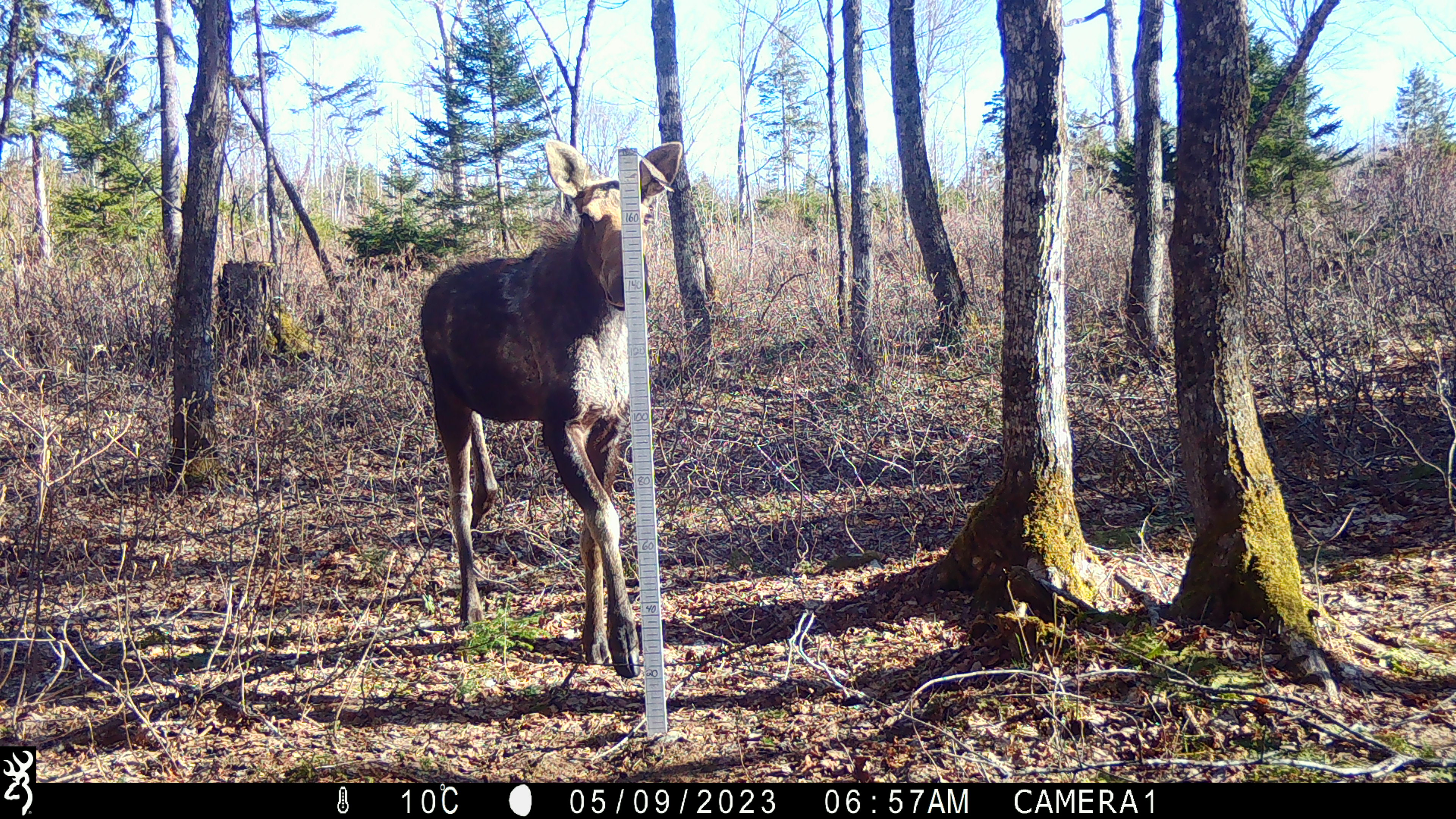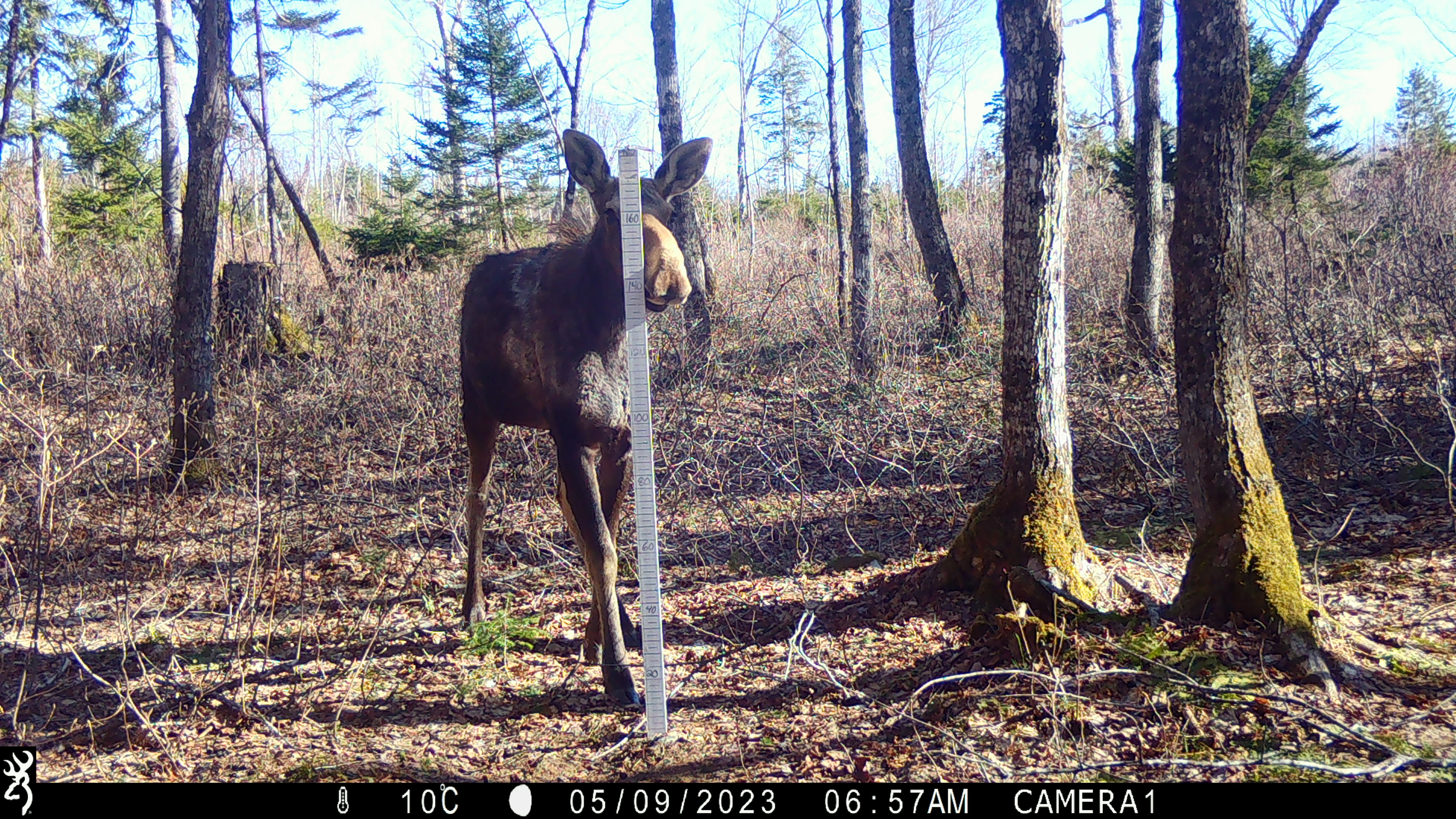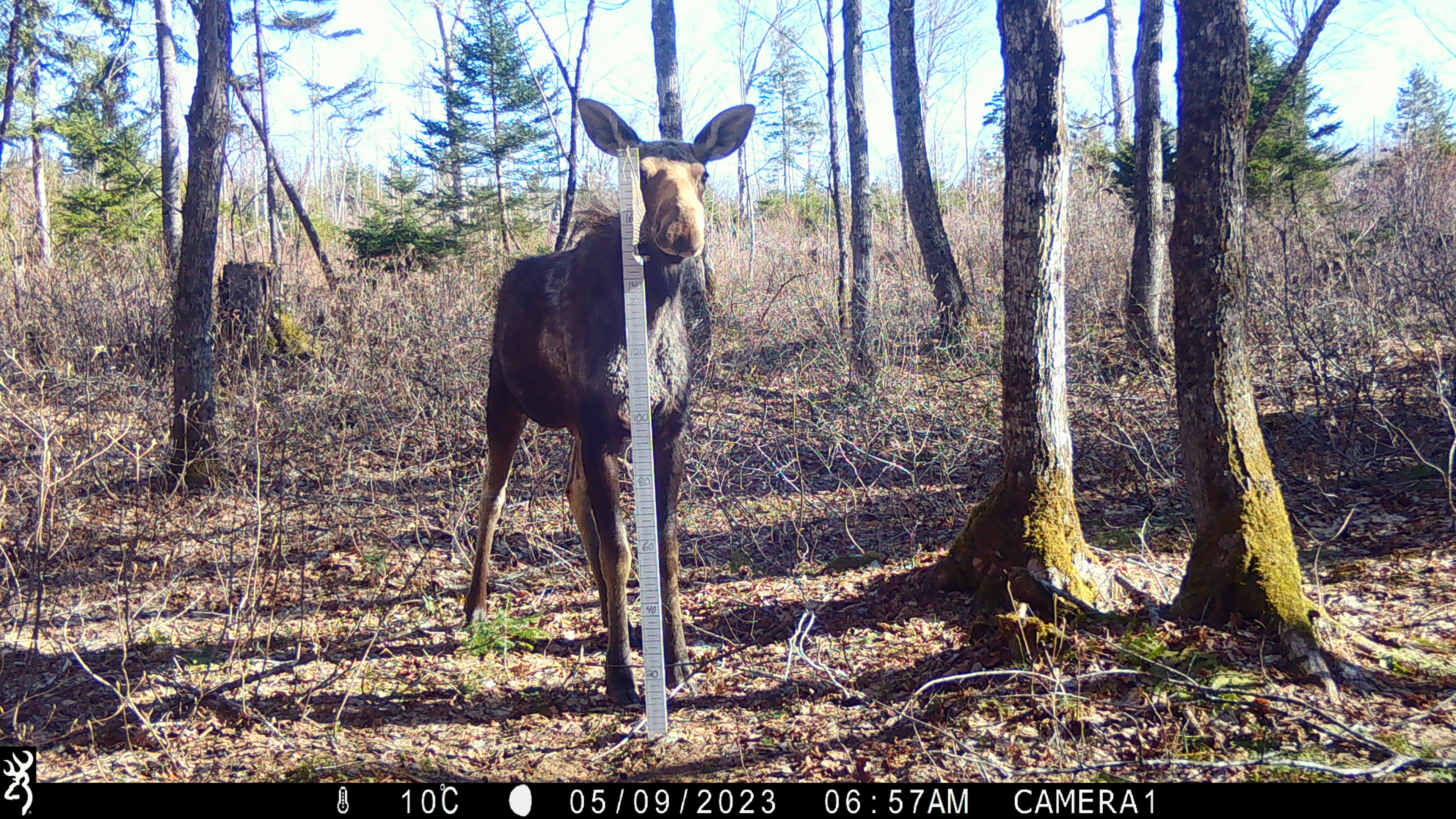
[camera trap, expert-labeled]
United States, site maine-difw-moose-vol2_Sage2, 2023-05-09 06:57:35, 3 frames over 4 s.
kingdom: Animalia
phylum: Chordata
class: Mammalia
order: Artiodactyla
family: Cervidae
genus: Alces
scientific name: Alces alces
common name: moose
Moose (Alces alces).